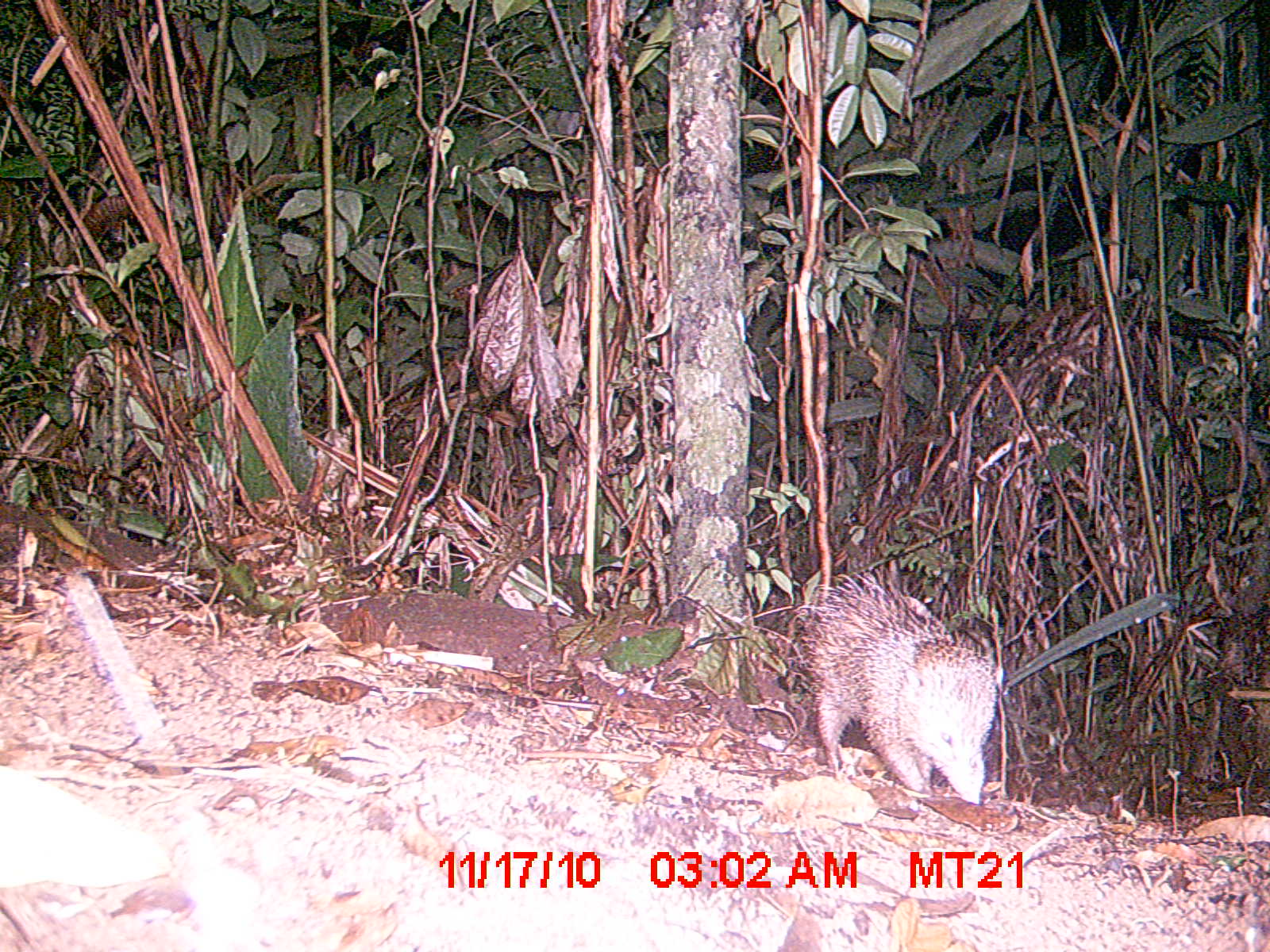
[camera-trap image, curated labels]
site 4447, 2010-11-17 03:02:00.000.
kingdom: Animalia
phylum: Chordata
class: Mammalia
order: Afrosoricida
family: Tenrecidae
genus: Tenrec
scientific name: Tenrec ecaudatus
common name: tailless tenrec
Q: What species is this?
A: Tenrec ecaudatus (tailless tenrec).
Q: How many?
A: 1.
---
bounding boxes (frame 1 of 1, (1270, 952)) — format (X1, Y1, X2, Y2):
tenrec ecaudatus: (792, 571, 997, 804)